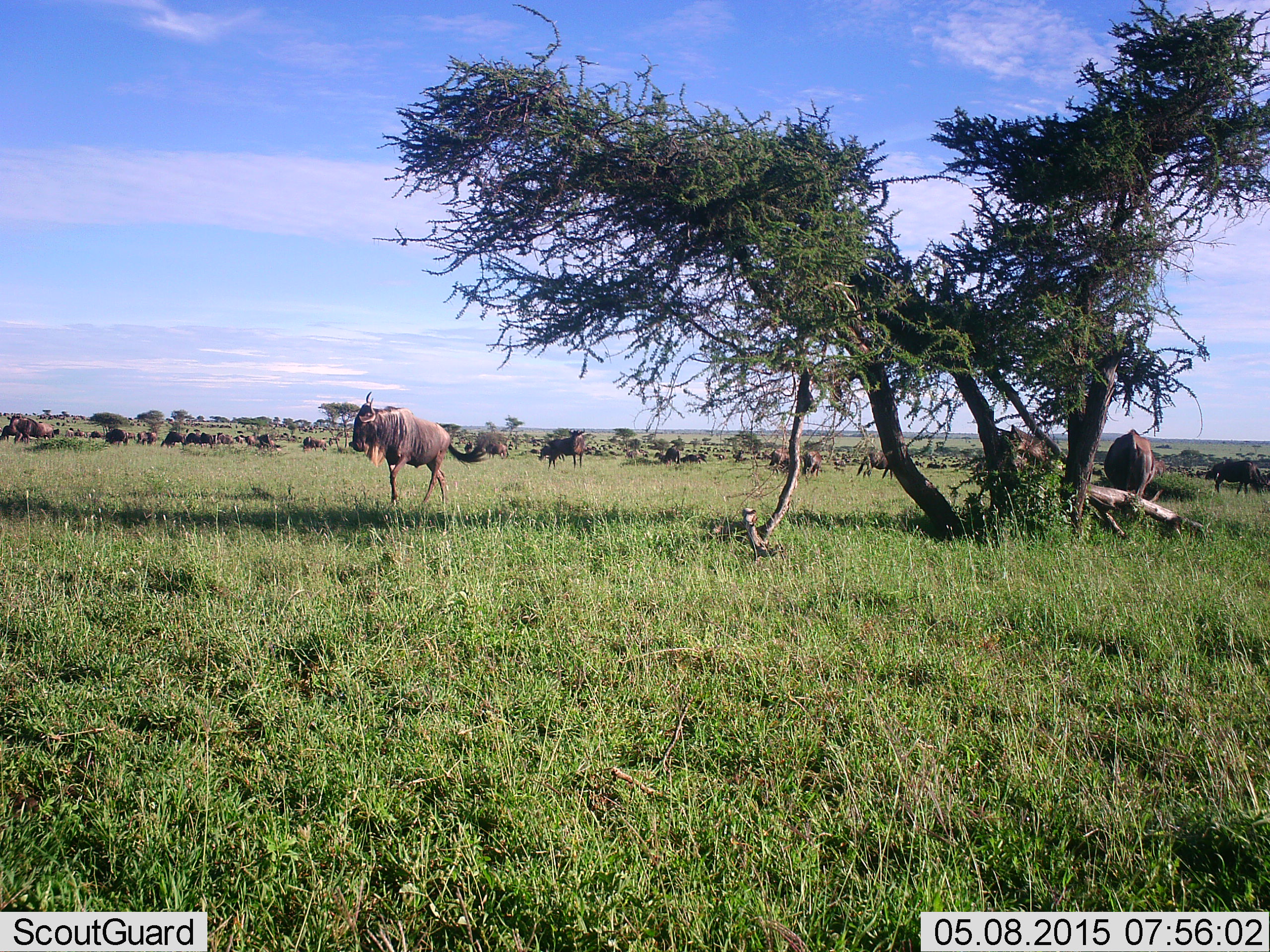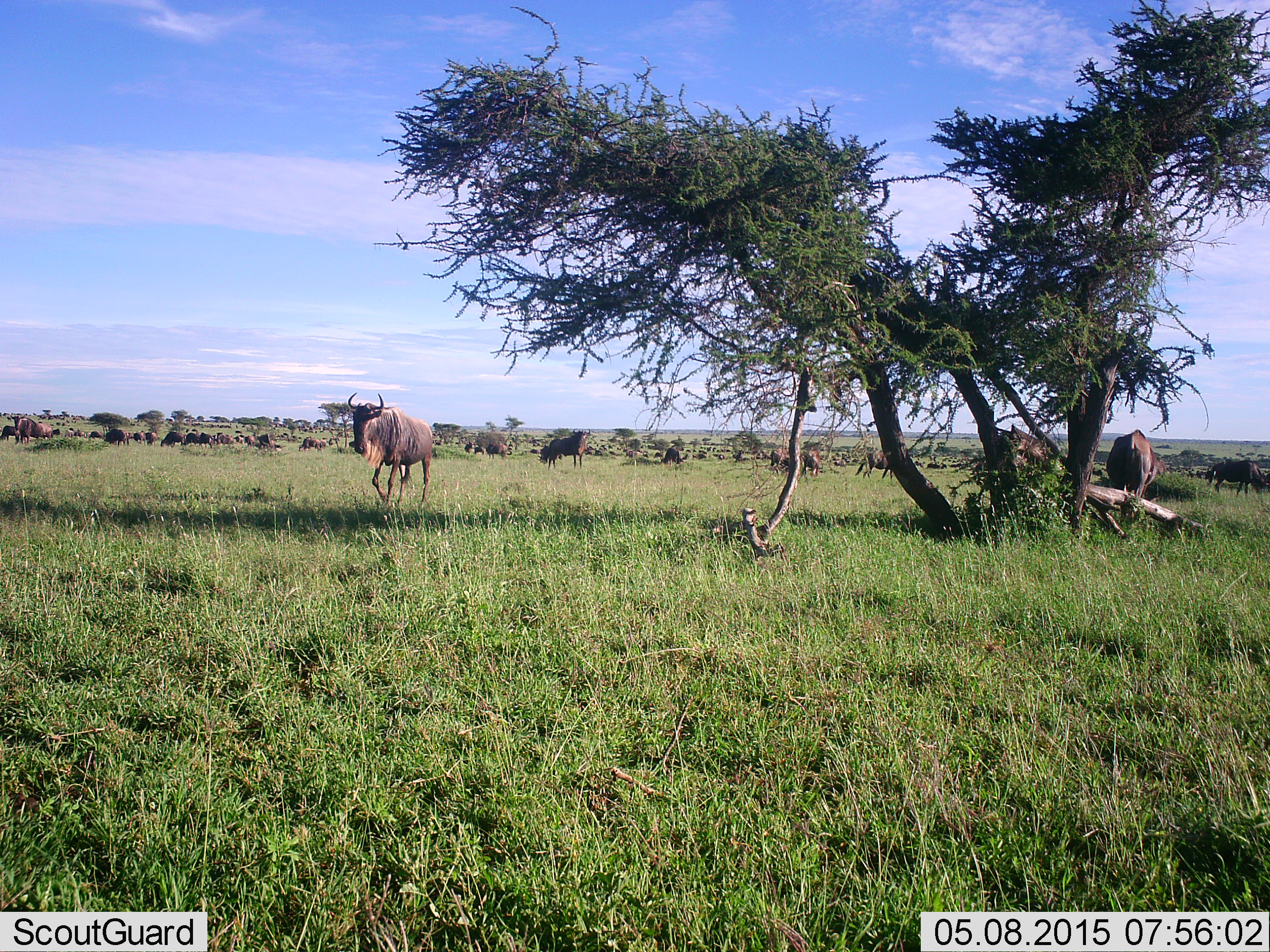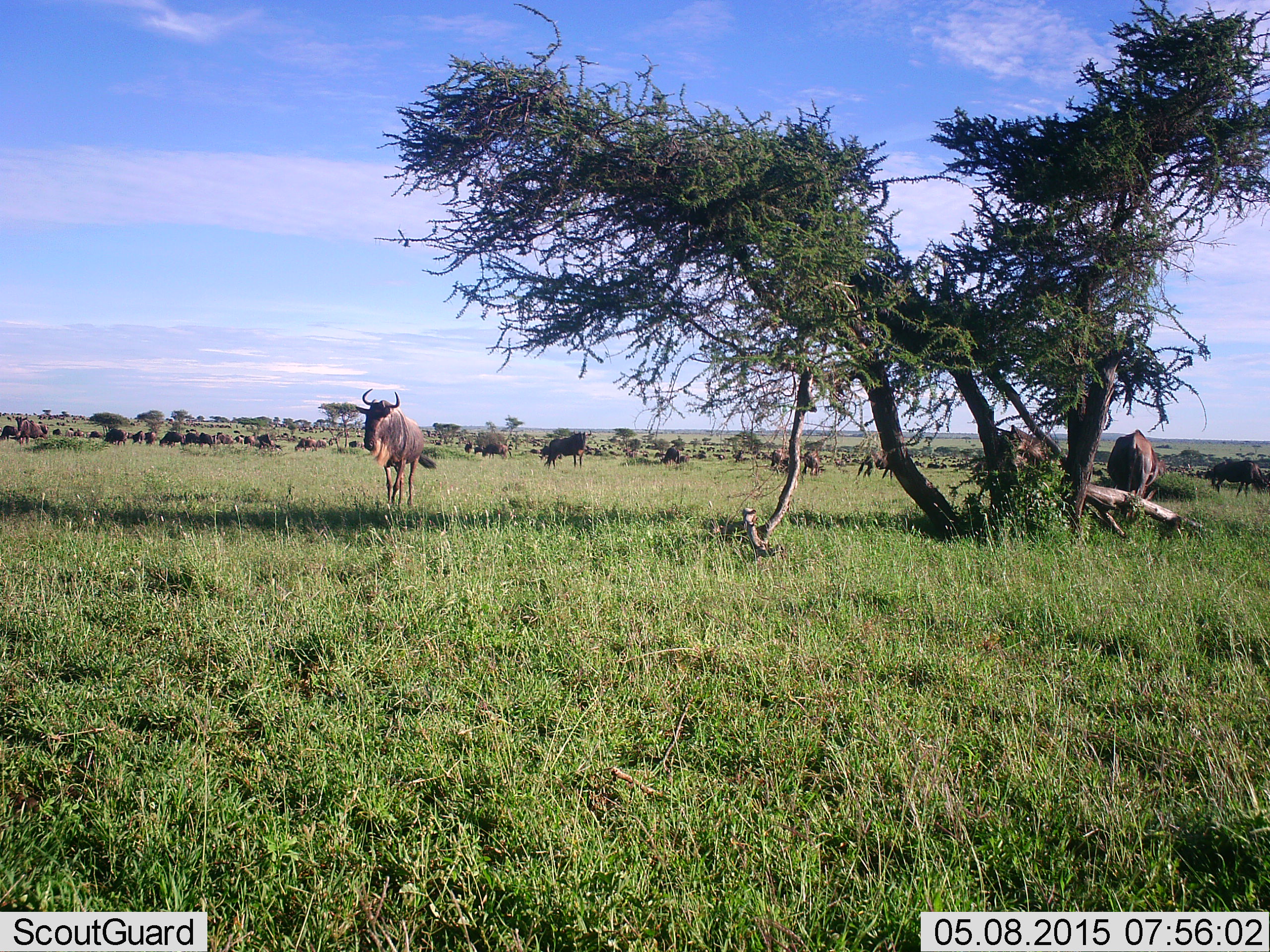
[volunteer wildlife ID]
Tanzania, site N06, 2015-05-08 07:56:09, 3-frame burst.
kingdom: Animalia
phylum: Chordata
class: Mammalia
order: Artiodactyla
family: Bovidae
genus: Connochaetes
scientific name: Connochaetes taurinus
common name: blue wildebeest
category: wildebeest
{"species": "wildebeest (blue wildebeest) (Connochaetes taurinus)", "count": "11-50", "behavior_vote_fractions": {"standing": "70%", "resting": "0%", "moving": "90%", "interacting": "0%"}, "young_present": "0%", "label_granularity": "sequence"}